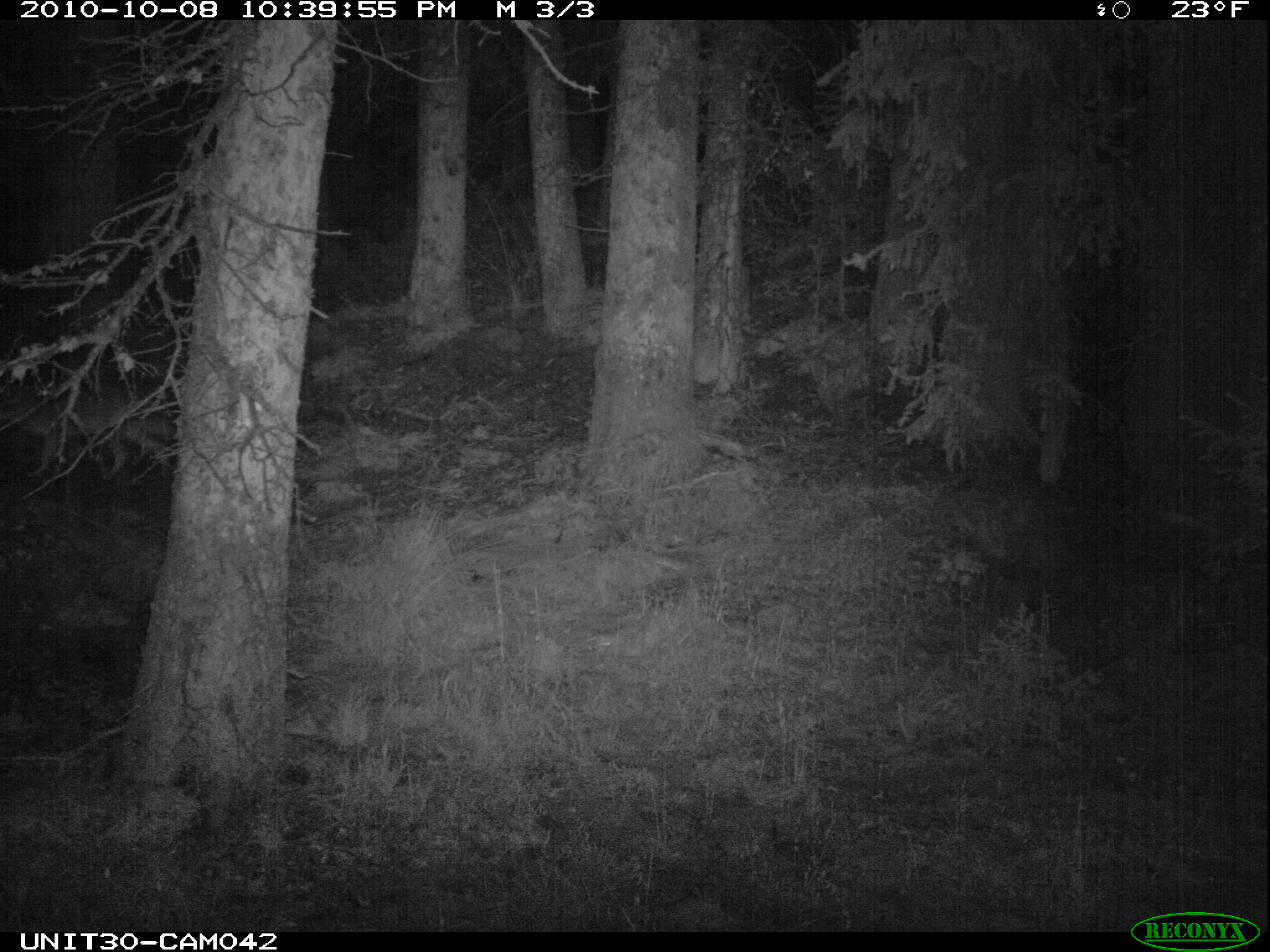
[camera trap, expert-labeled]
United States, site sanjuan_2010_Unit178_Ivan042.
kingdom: Animalia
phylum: Chordata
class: Mammalia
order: Carnivora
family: Canidae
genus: Canis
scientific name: Canis latrans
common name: coyote